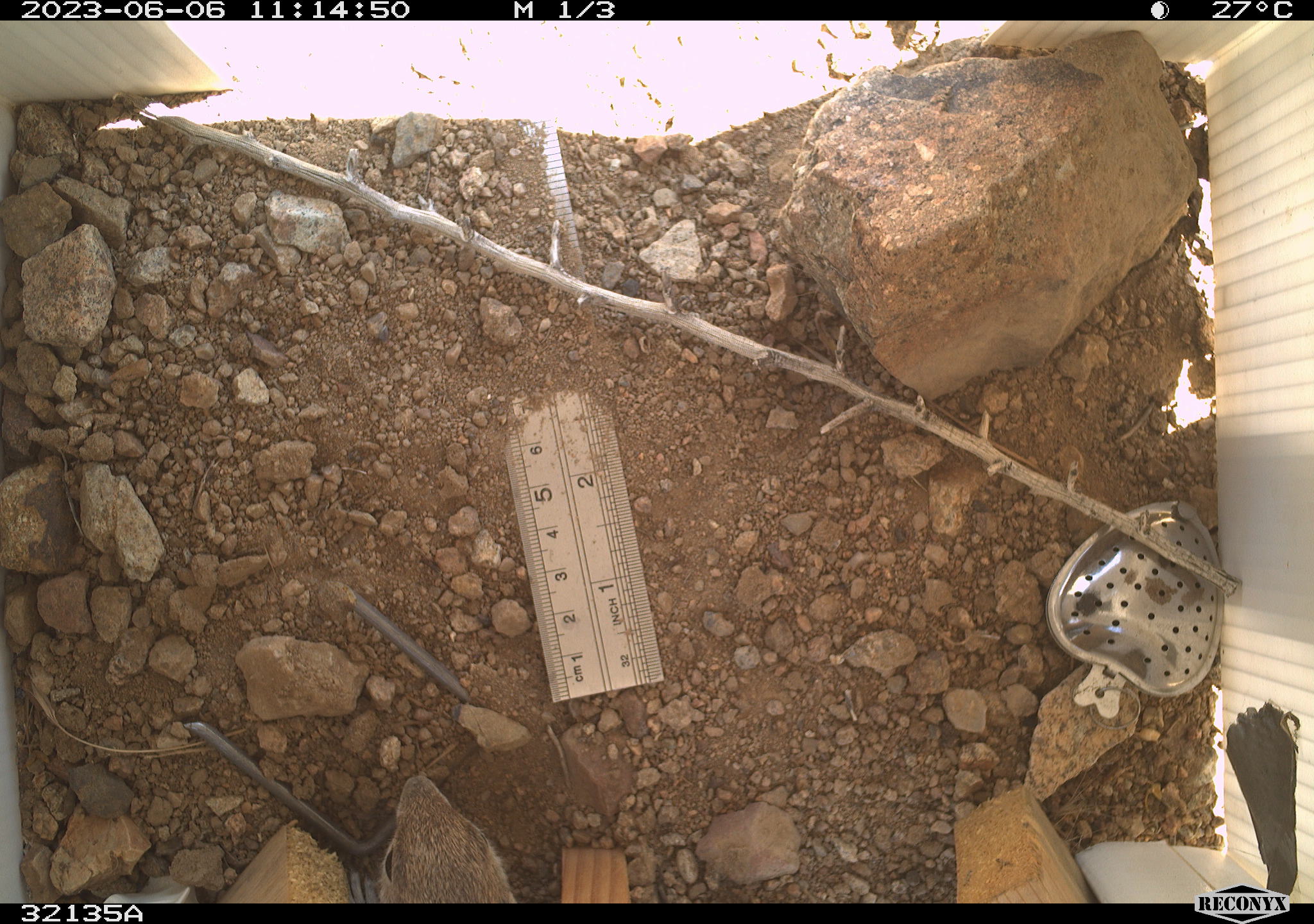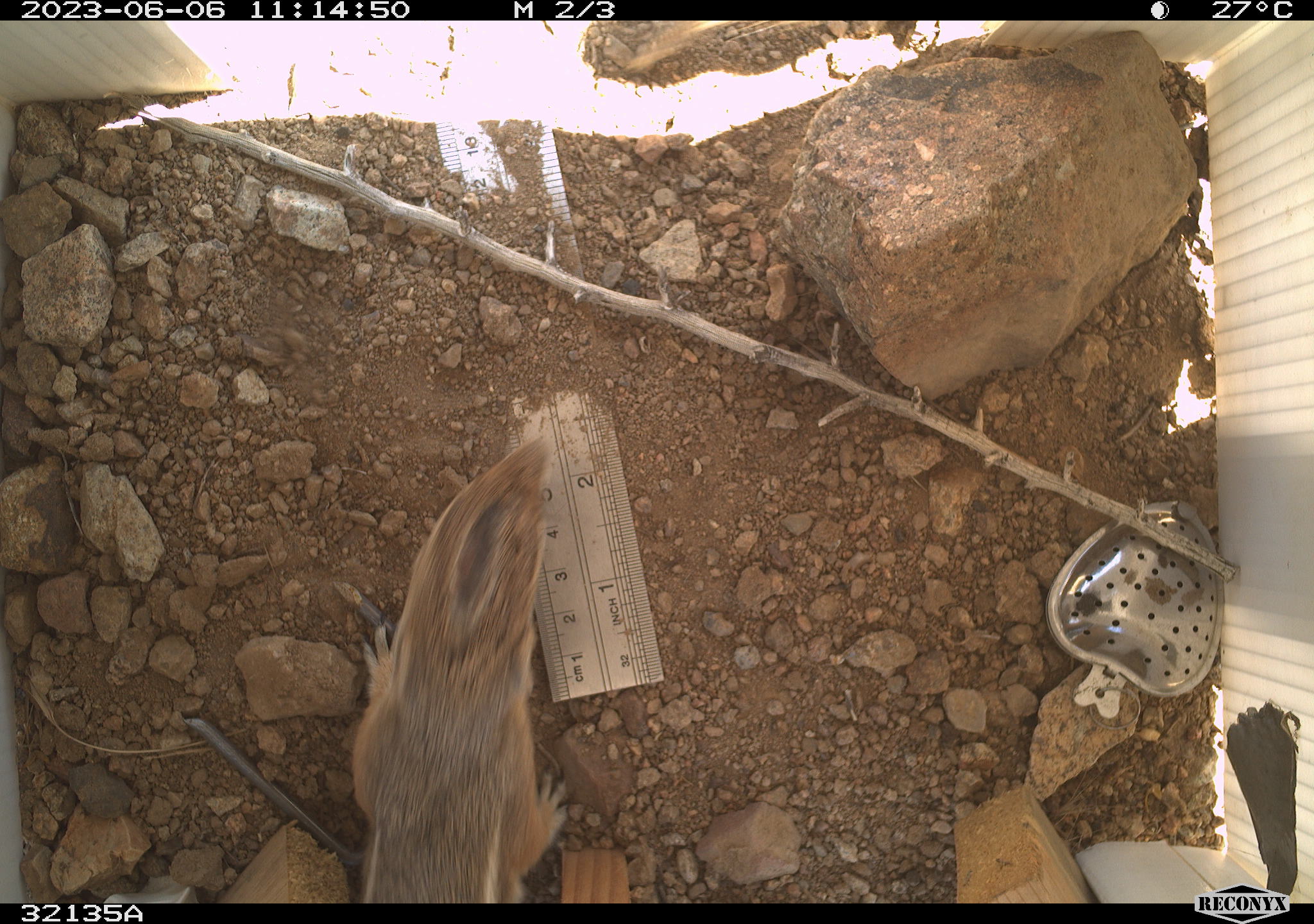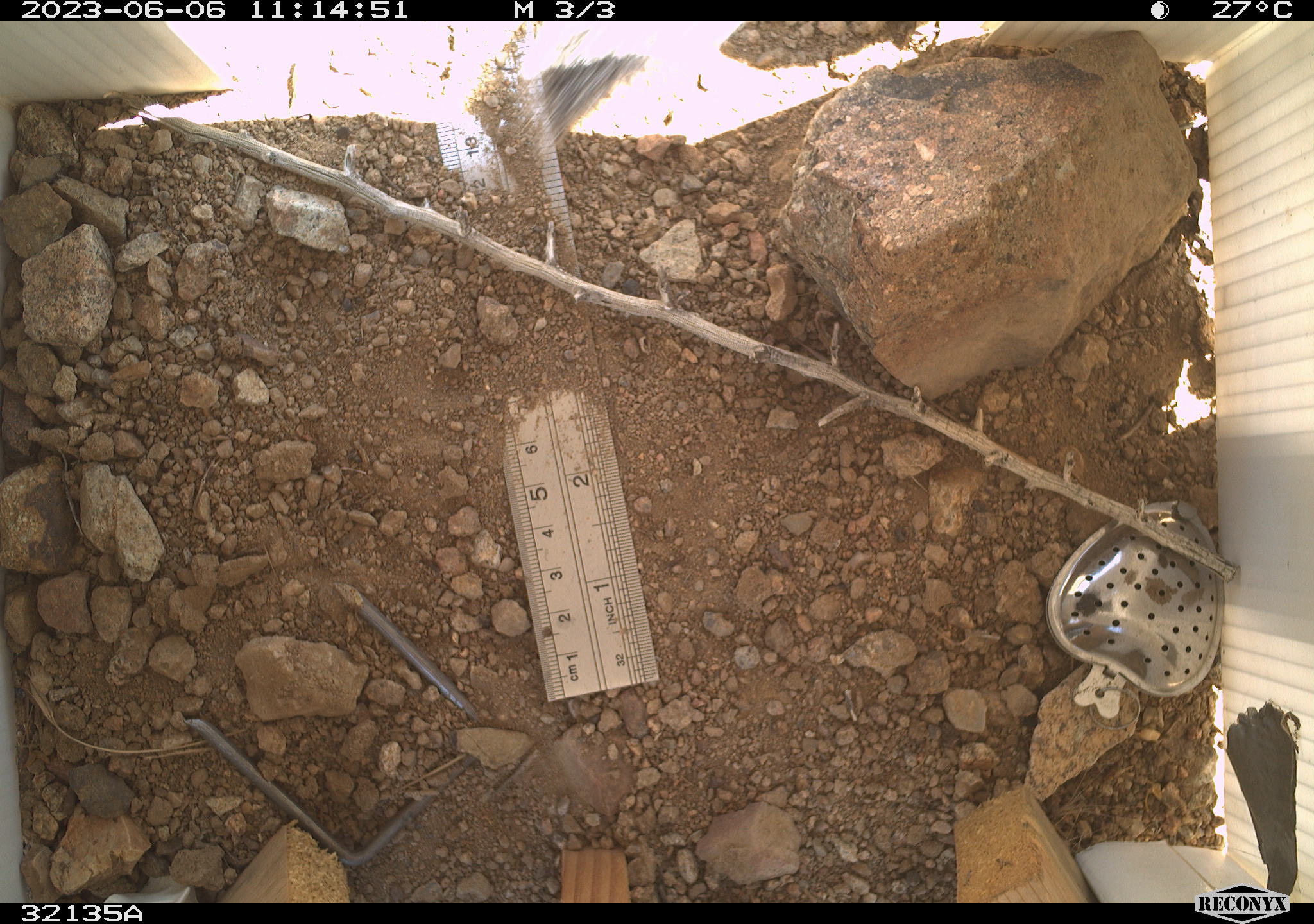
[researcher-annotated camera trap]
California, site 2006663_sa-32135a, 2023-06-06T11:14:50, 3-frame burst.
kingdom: Animalia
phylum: Chordata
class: Mammalia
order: Rodentia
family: Sciuridae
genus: Ammospermophilus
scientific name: Ammospermophilus leucurus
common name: white-tailed antelope squirrel